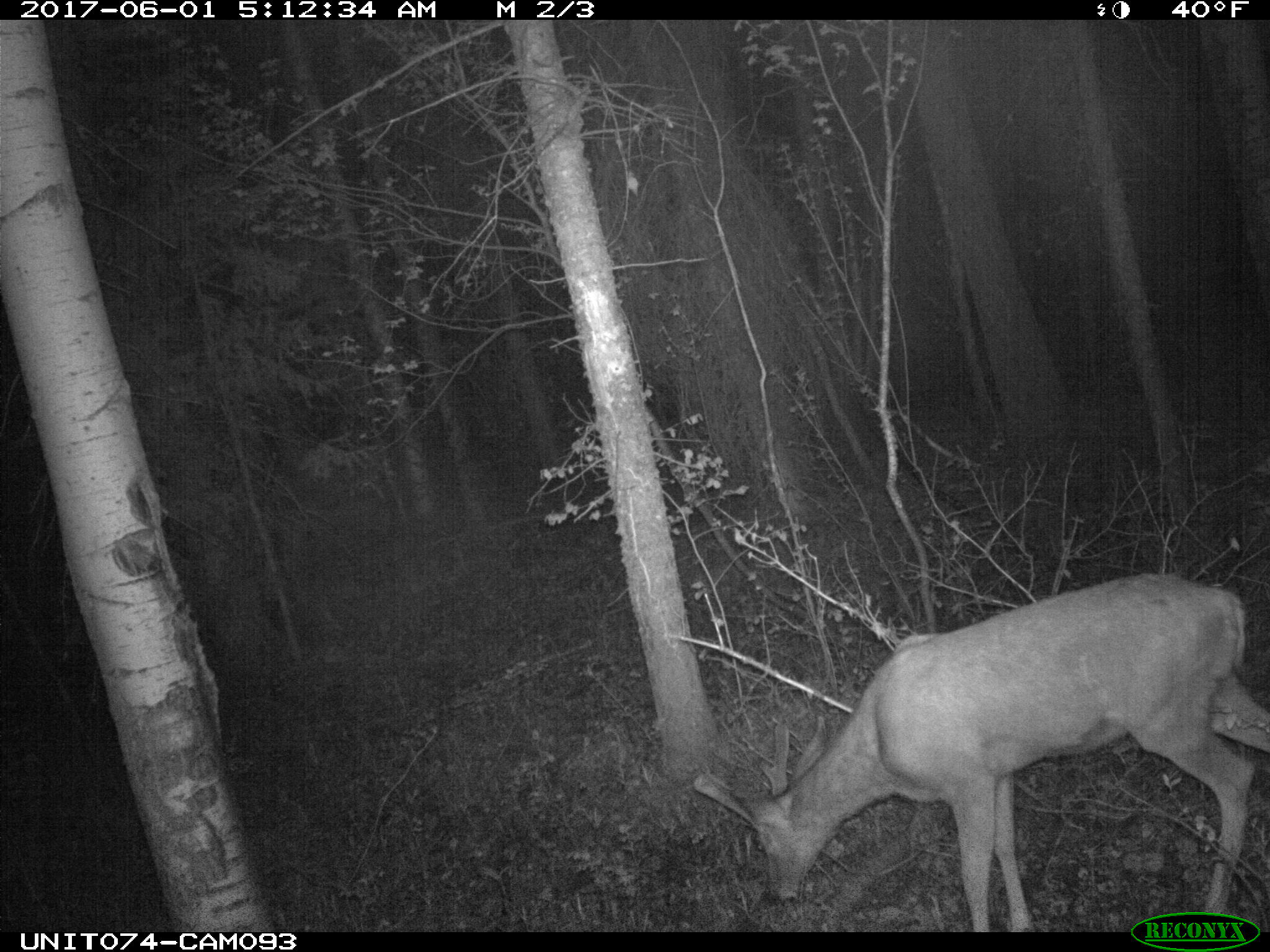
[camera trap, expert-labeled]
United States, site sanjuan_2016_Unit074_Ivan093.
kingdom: Animalia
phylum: Chordata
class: Mammalia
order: Artiodactyla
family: Cervidae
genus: Odocoileus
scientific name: Odocoileus hemionus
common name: mule deer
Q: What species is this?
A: Odocoileus hemionus (mule deer).